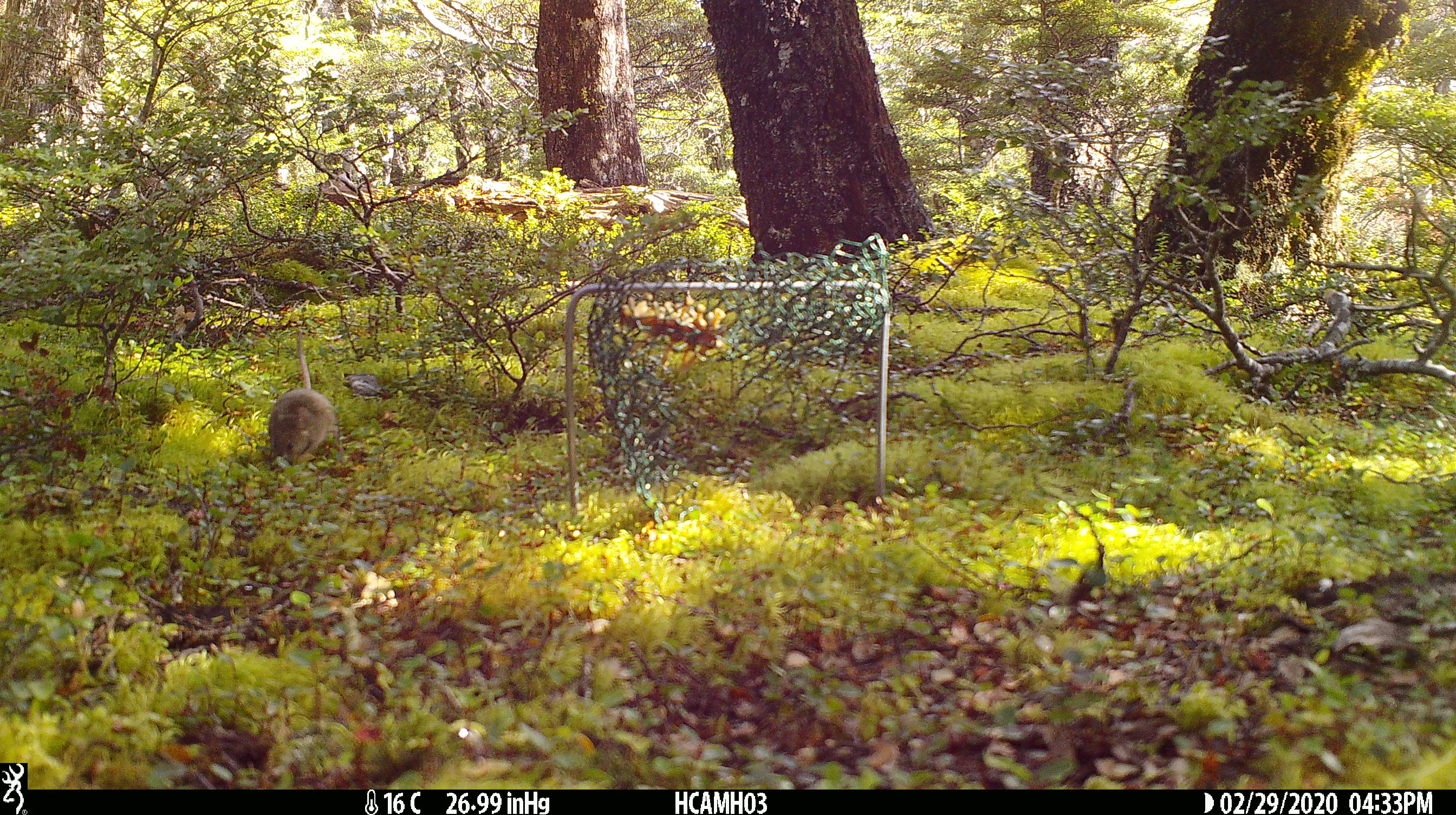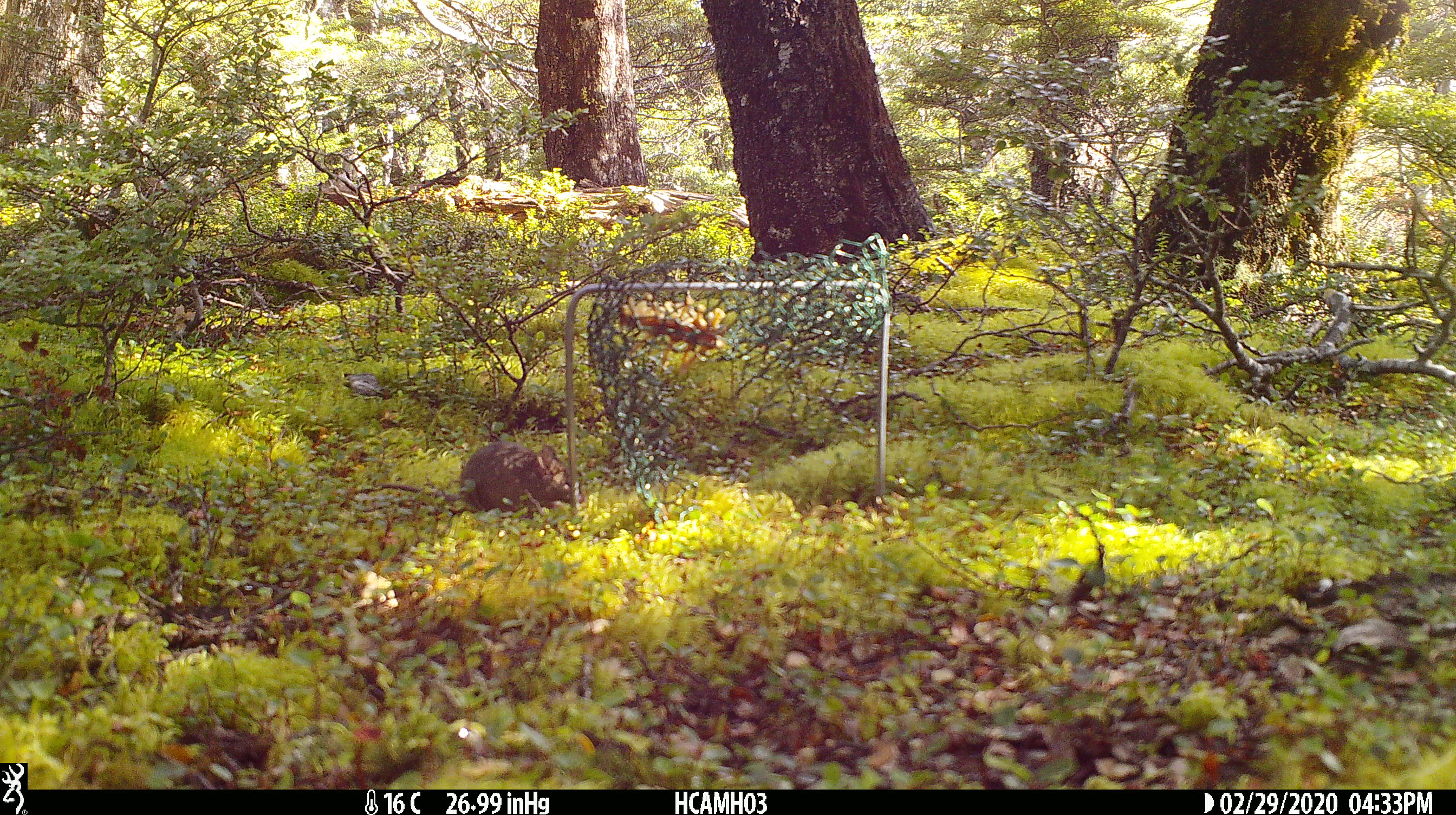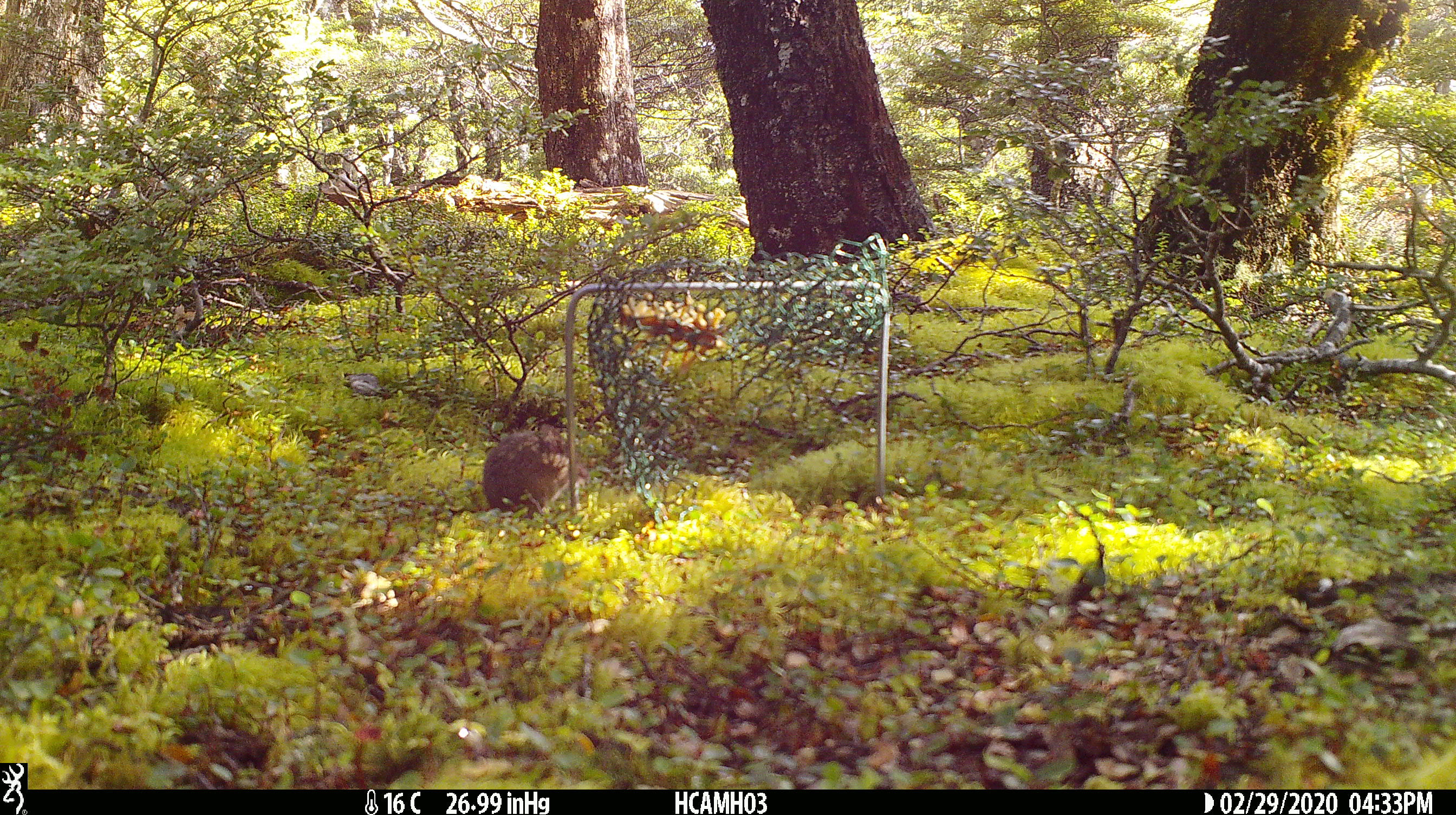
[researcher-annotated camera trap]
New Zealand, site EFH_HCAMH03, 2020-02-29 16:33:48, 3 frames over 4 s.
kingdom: Animalia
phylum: Chordata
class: Mammalia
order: Rodentia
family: Muridae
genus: Mus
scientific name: Mus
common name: mouse